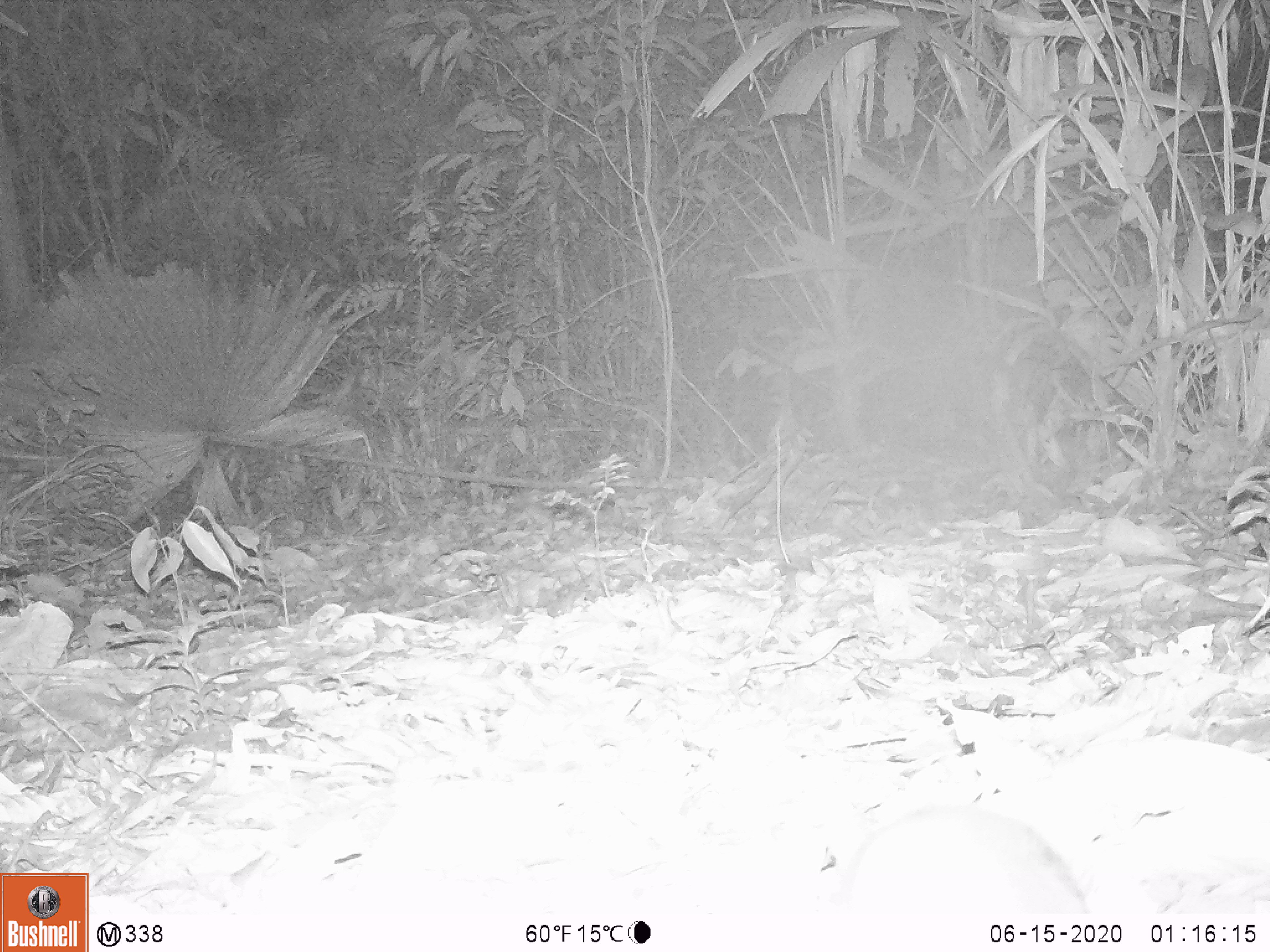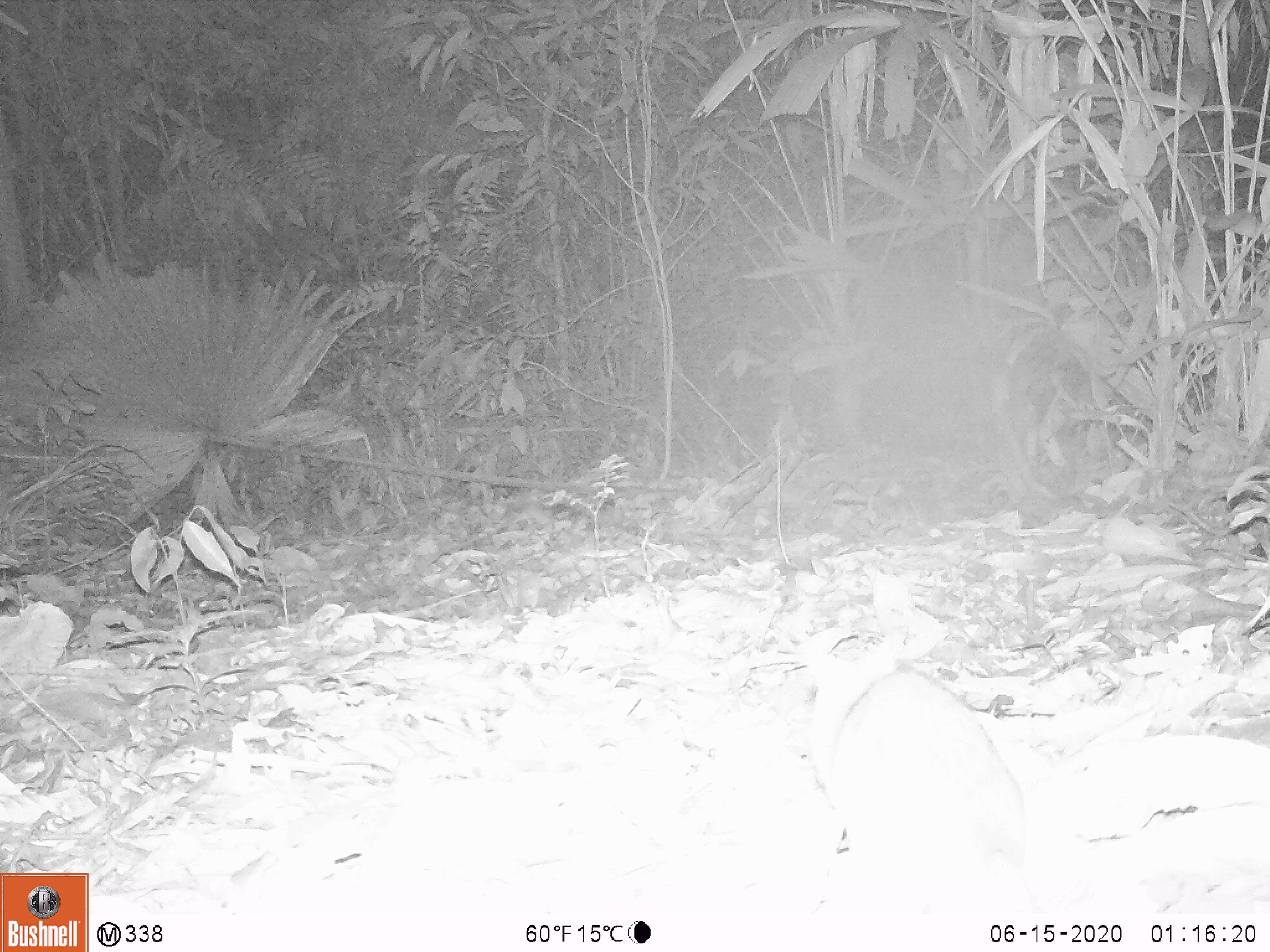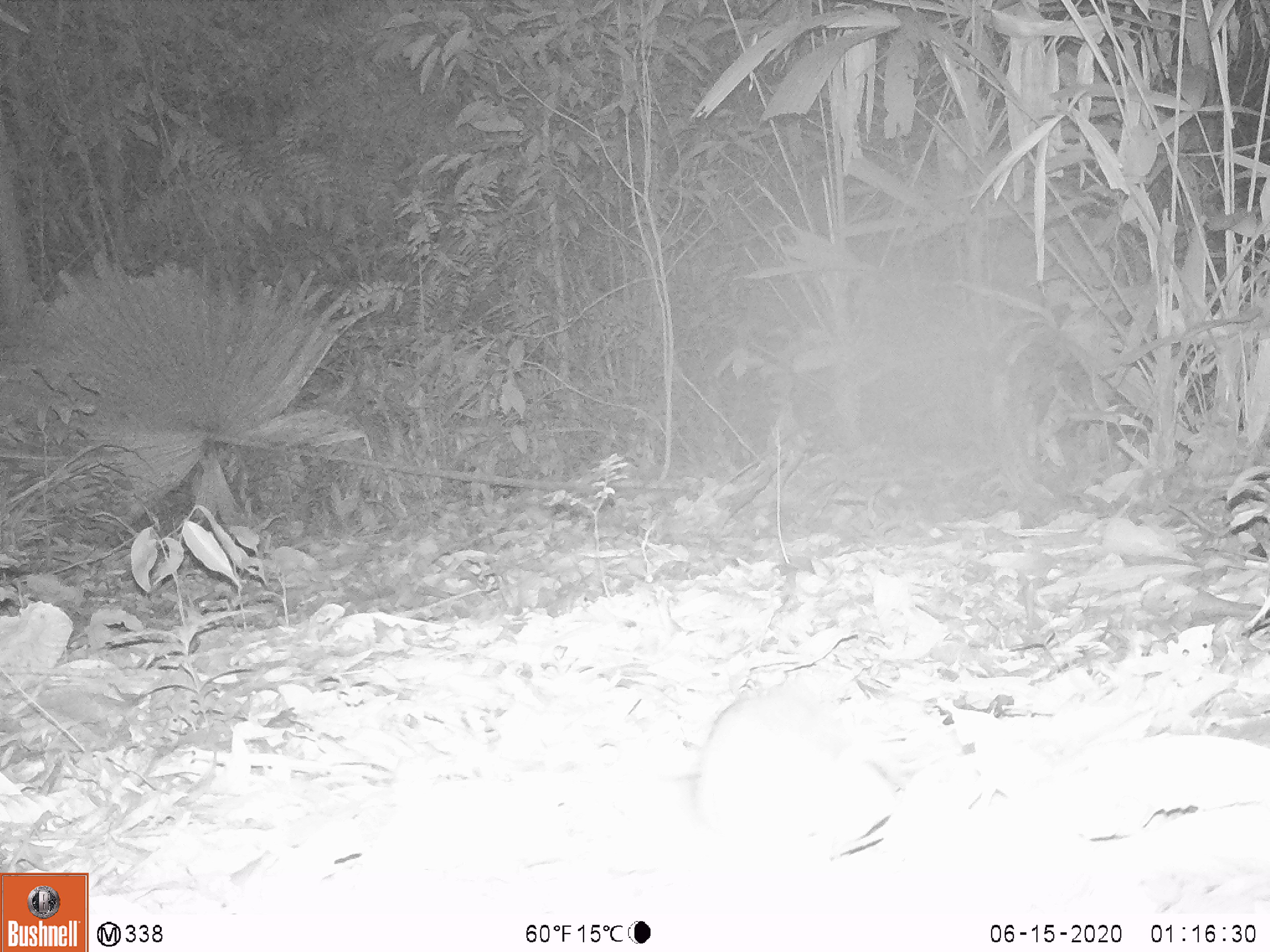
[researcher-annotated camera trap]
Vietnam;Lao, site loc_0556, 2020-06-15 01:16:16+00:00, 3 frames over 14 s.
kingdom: Animalia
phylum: Chordata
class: Mammalia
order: Rodentia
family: Muridae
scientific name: Muridae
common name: old-world mice and rats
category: unidentified murid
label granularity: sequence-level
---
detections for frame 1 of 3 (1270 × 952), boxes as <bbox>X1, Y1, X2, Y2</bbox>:
unidentified murid: <bbox>845, 800, 1092, 917</bbox>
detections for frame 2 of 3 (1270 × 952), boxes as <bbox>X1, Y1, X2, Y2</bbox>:
unidentified murid: <bbox>824, 667, 1036, 924</bbox>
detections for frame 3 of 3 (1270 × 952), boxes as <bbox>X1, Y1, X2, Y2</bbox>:
unidentified murid: <bbox>687, 689, 899, 888</bbox>